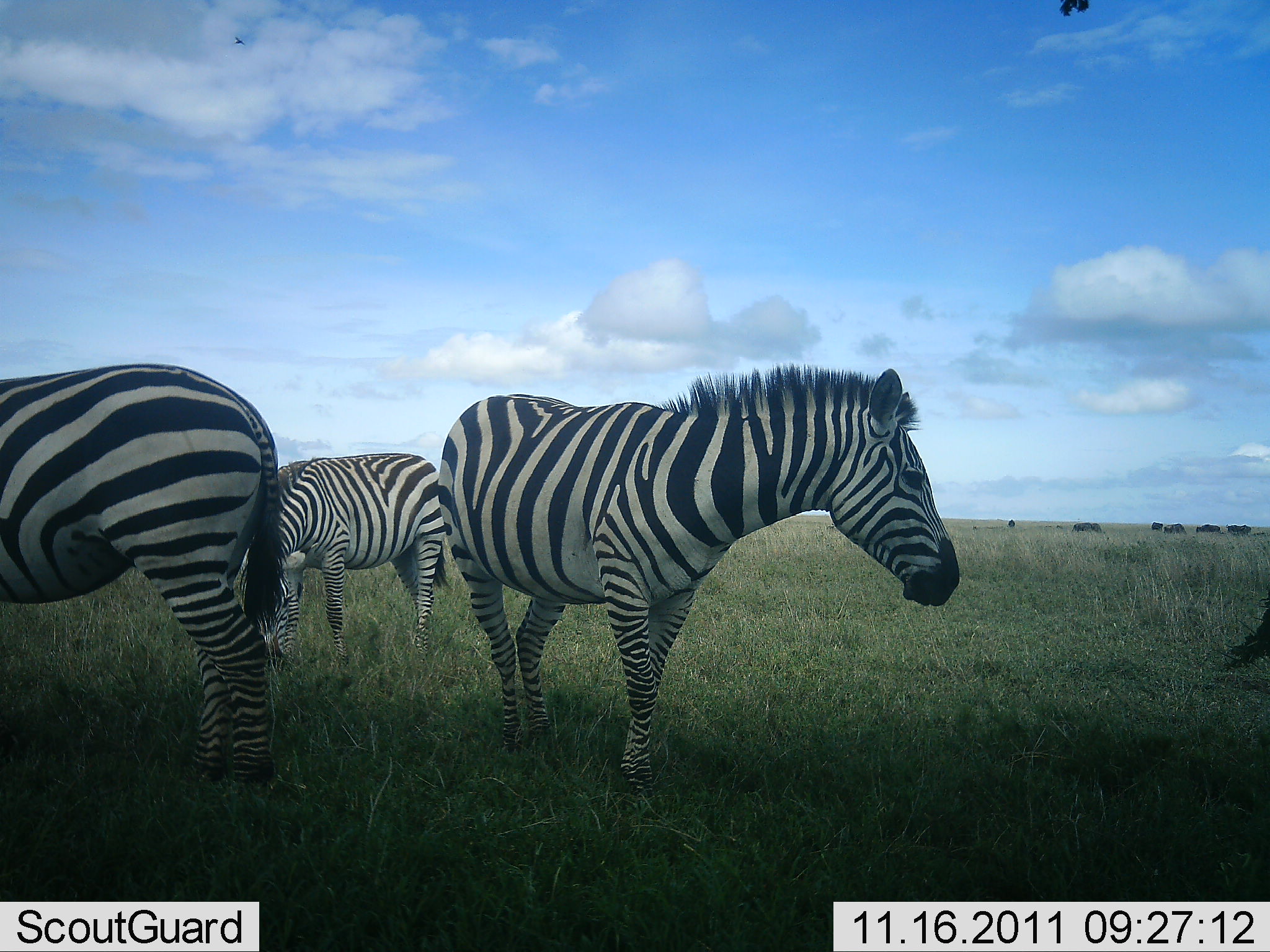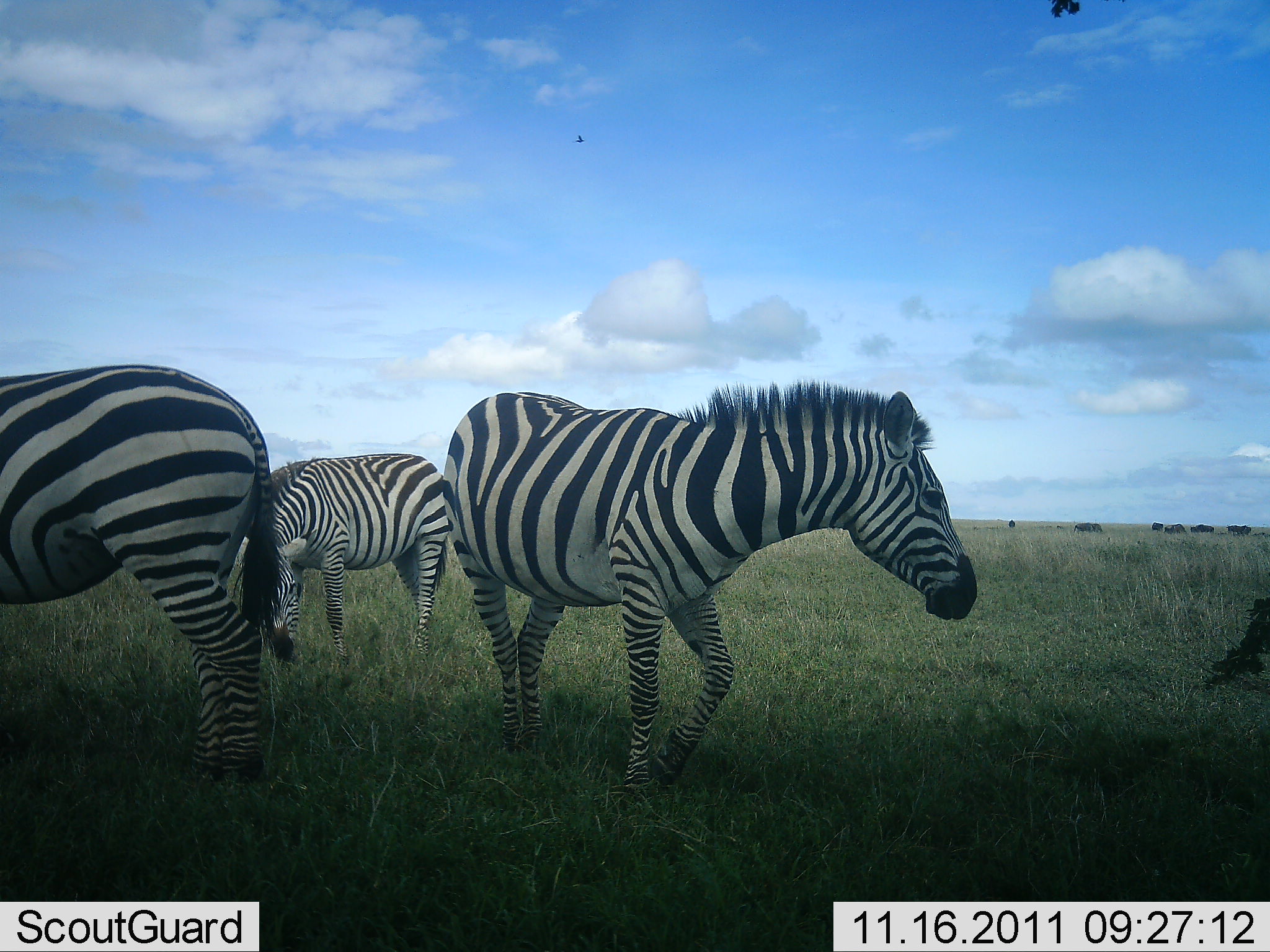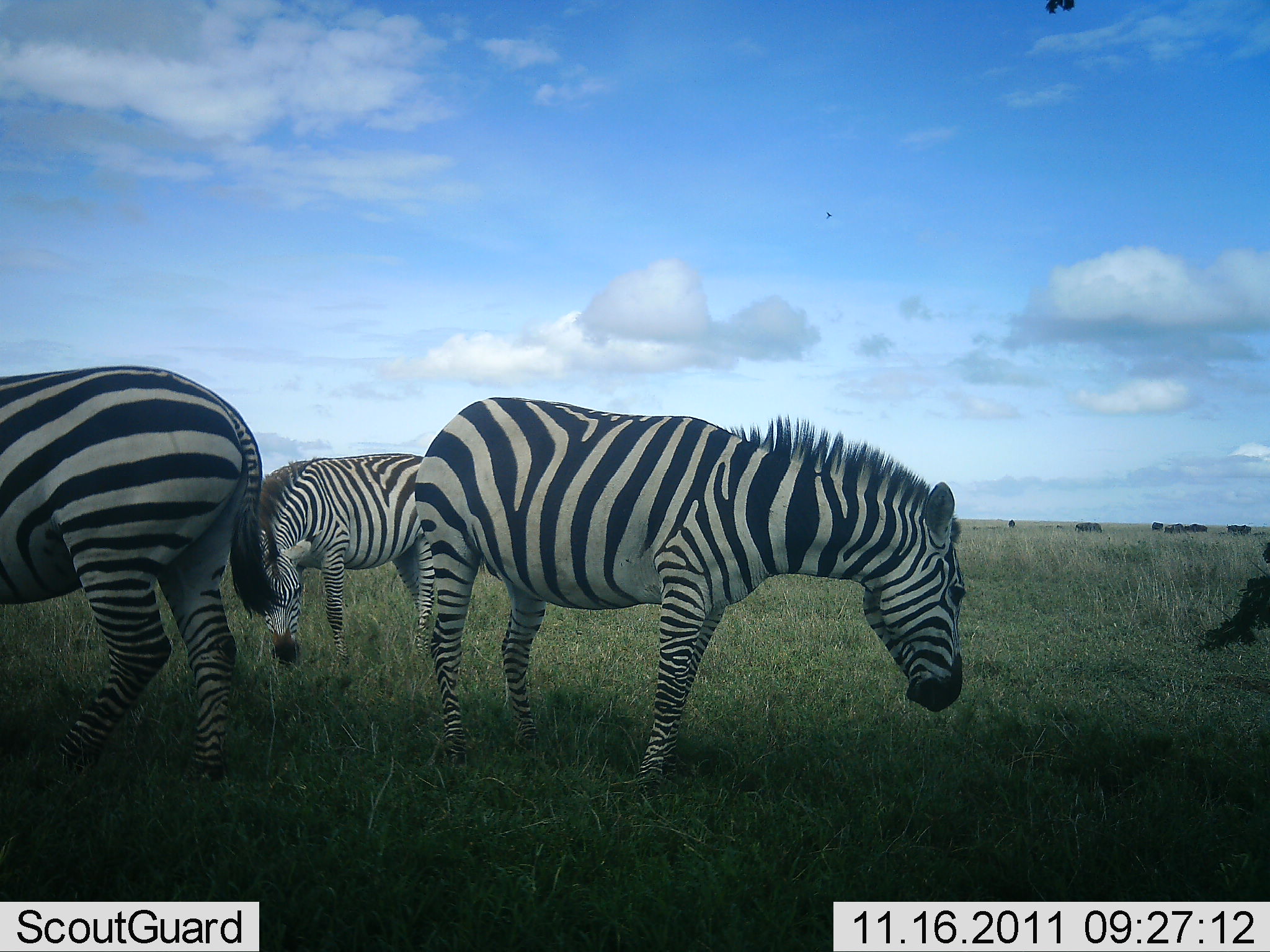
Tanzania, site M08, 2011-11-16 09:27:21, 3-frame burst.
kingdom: Animalia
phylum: Chordata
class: Mammalia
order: Perissodactyla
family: Equidae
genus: Equus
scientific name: Equus quagga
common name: plains zebra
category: zebra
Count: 3.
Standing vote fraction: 55%.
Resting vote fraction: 0%.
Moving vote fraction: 9%.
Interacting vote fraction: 0%.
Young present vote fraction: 0%.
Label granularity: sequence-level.